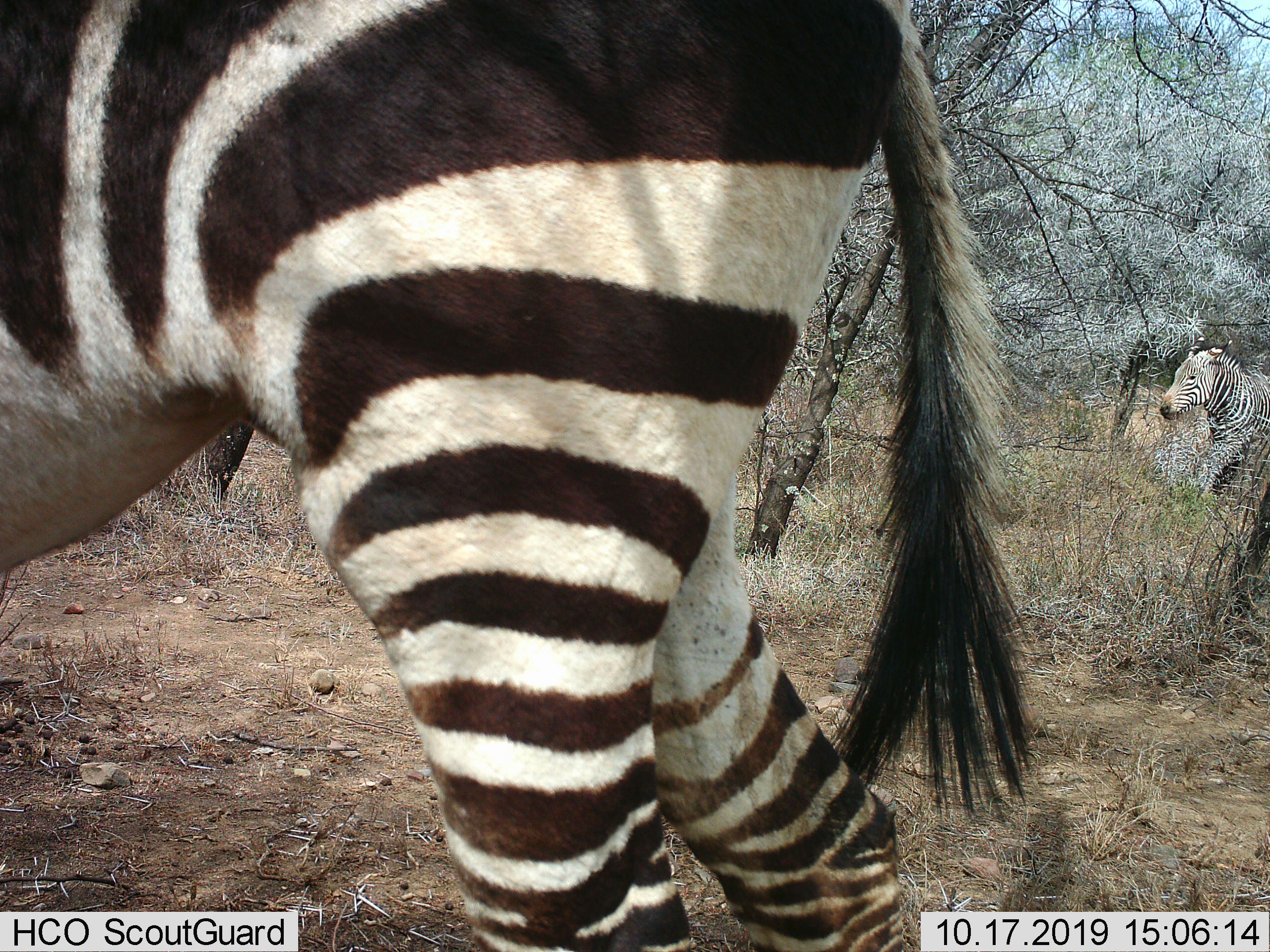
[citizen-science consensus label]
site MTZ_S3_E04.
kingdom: Animalia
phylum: Chordata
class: Mammalia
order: Perissodactyla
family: Equidae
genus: Equus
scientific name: Equus zebra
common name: mountain zebra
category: zebramountain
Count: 2.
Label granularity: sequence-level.